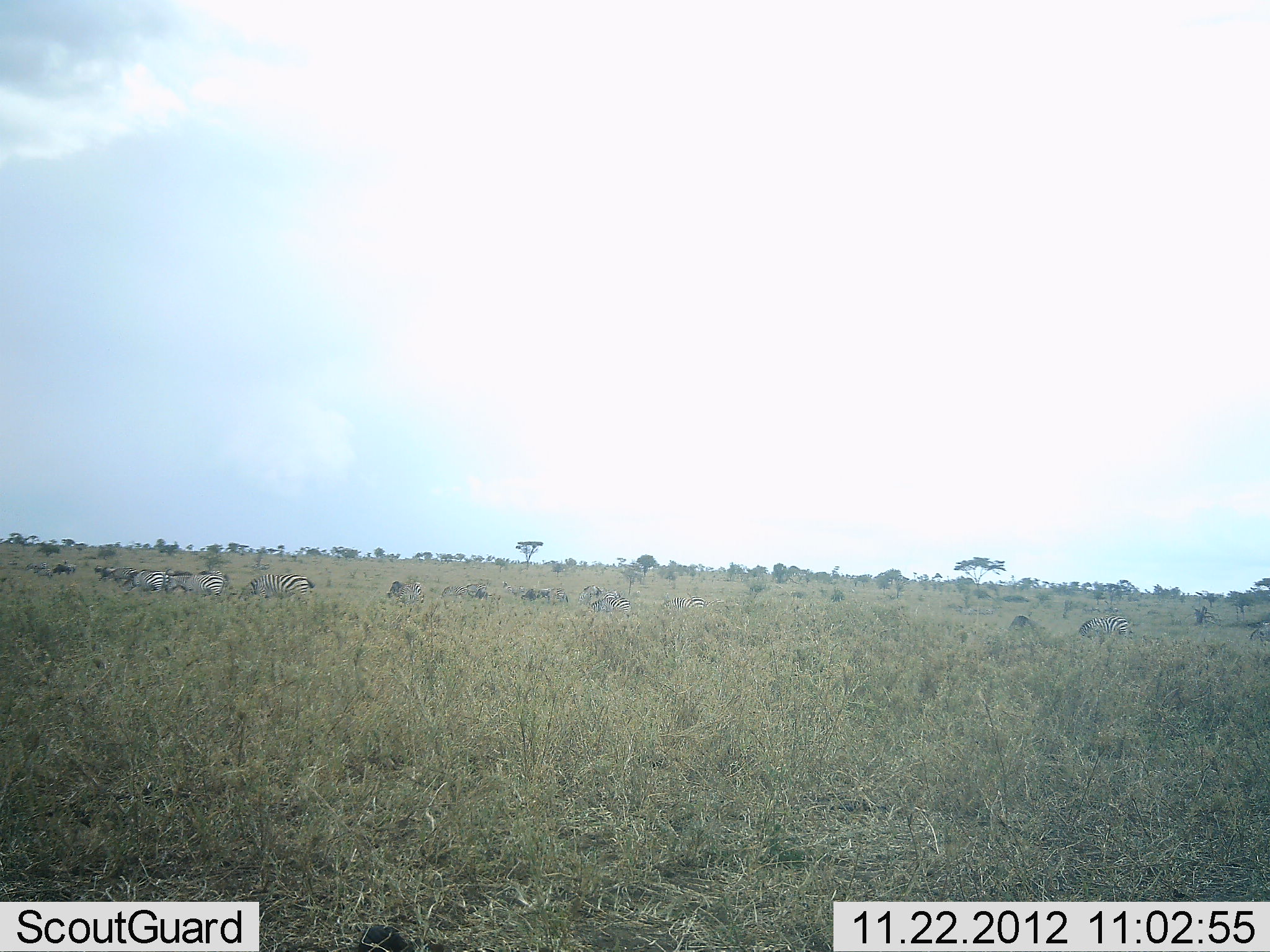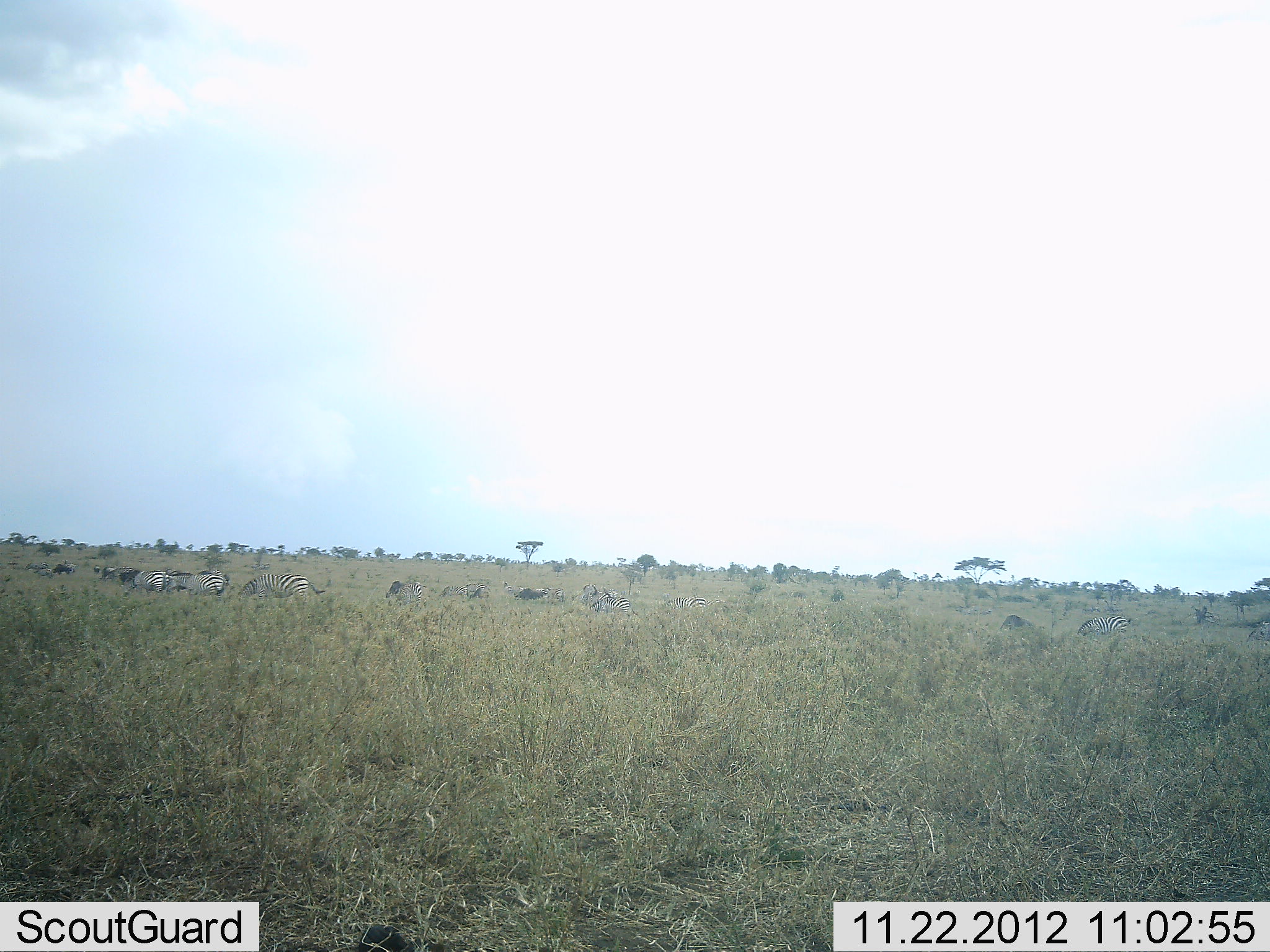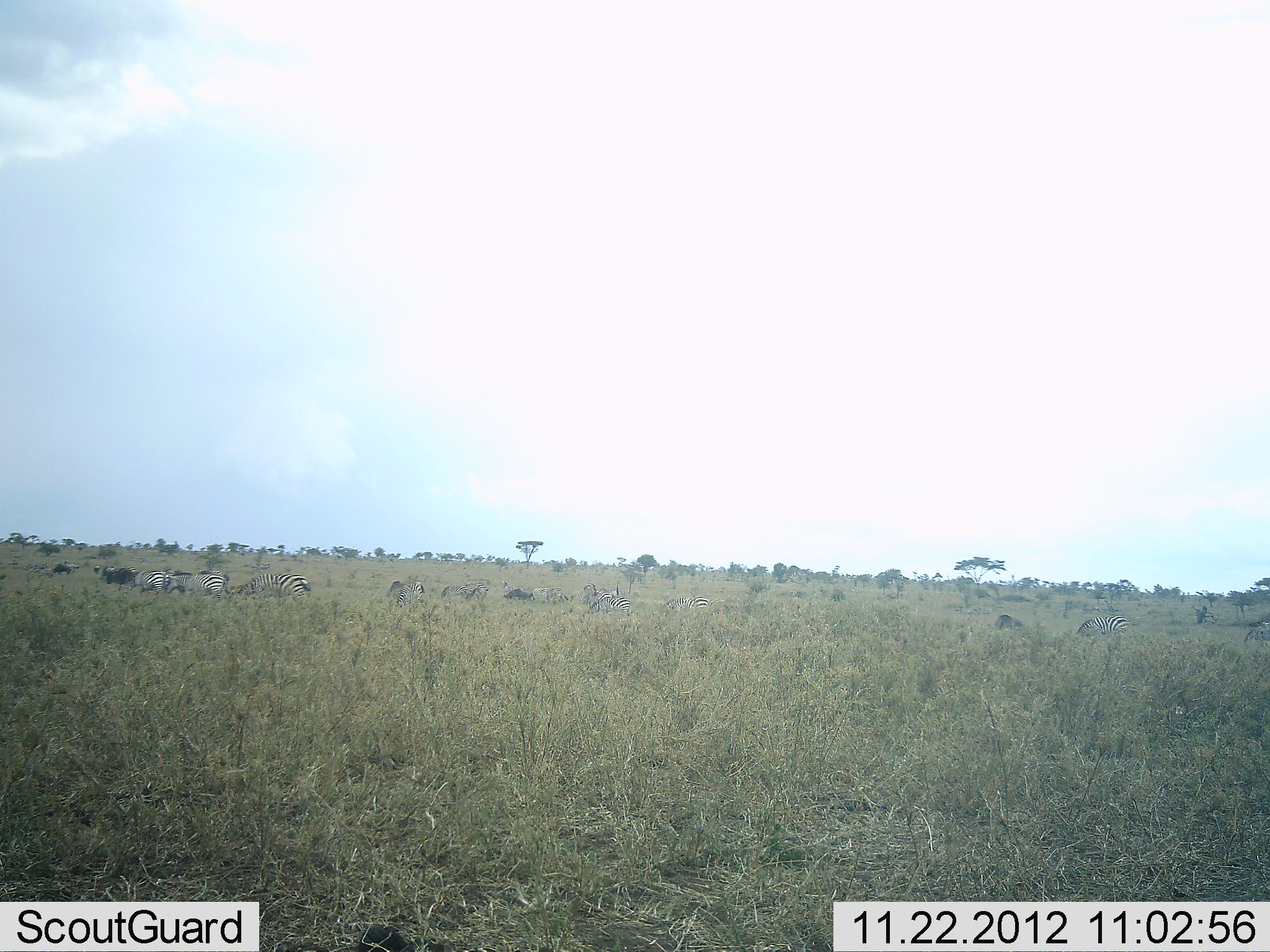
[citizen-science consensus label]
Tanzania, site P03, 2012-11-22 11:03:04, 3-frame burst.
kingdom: Animalia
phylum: Chordata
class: Mammalia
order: Perissodactyla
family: Equidae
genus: Equus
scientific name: Equus quagga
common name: plains zebra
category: zebra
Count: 8.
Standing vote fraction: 60%.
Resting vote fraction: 0%.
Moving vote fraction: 27%.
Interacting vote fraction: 7%.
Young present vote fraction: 0%.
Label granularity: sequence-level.